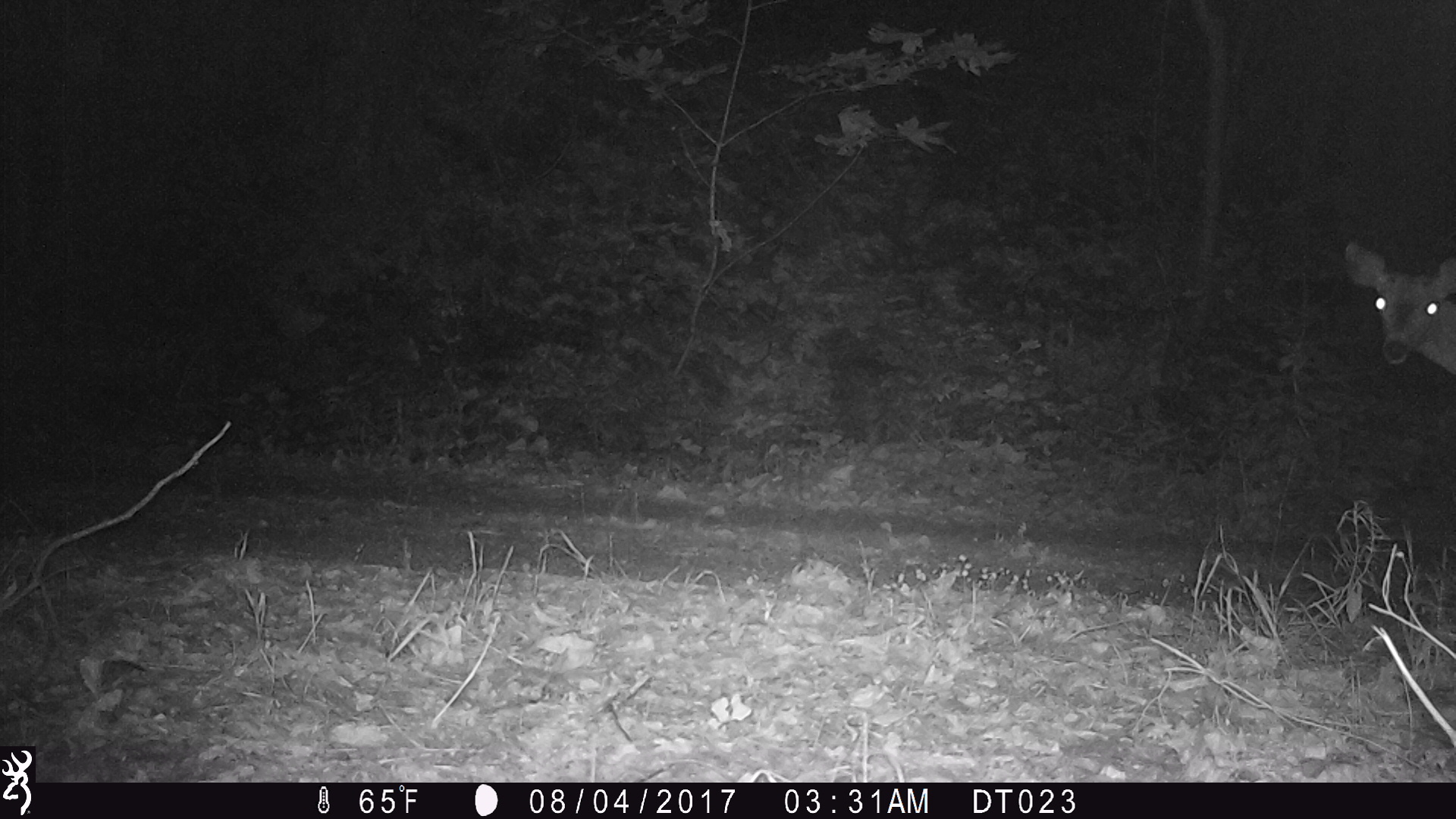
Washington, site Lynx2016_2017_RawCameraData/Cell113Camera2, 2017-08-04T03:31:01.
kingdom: Animalia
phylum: Chordata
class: Mammalia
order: Artiodactyla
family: Cervidae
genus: Odocoileus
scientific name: Odocoileus hemionus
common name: mule deer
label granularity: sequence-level